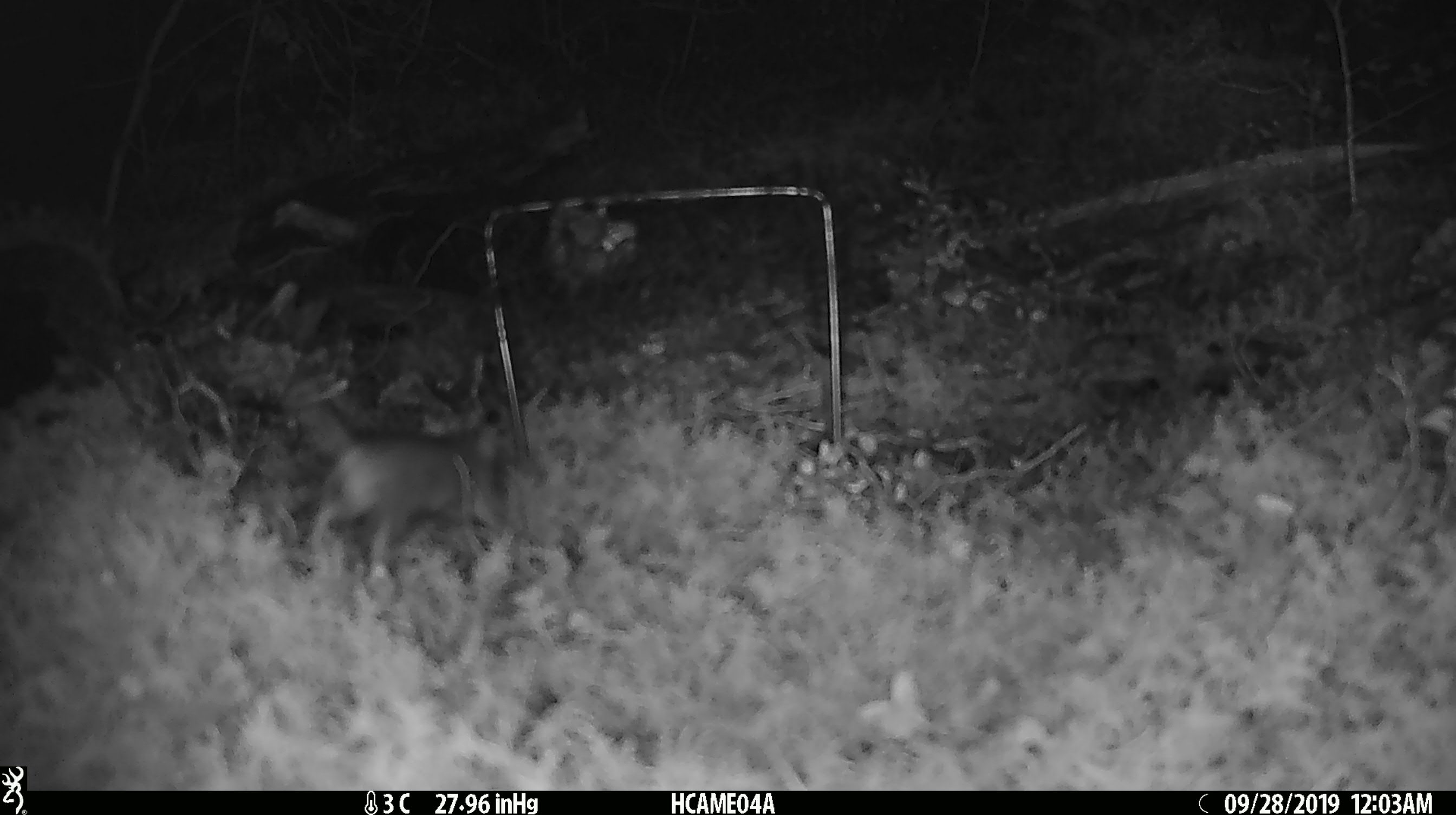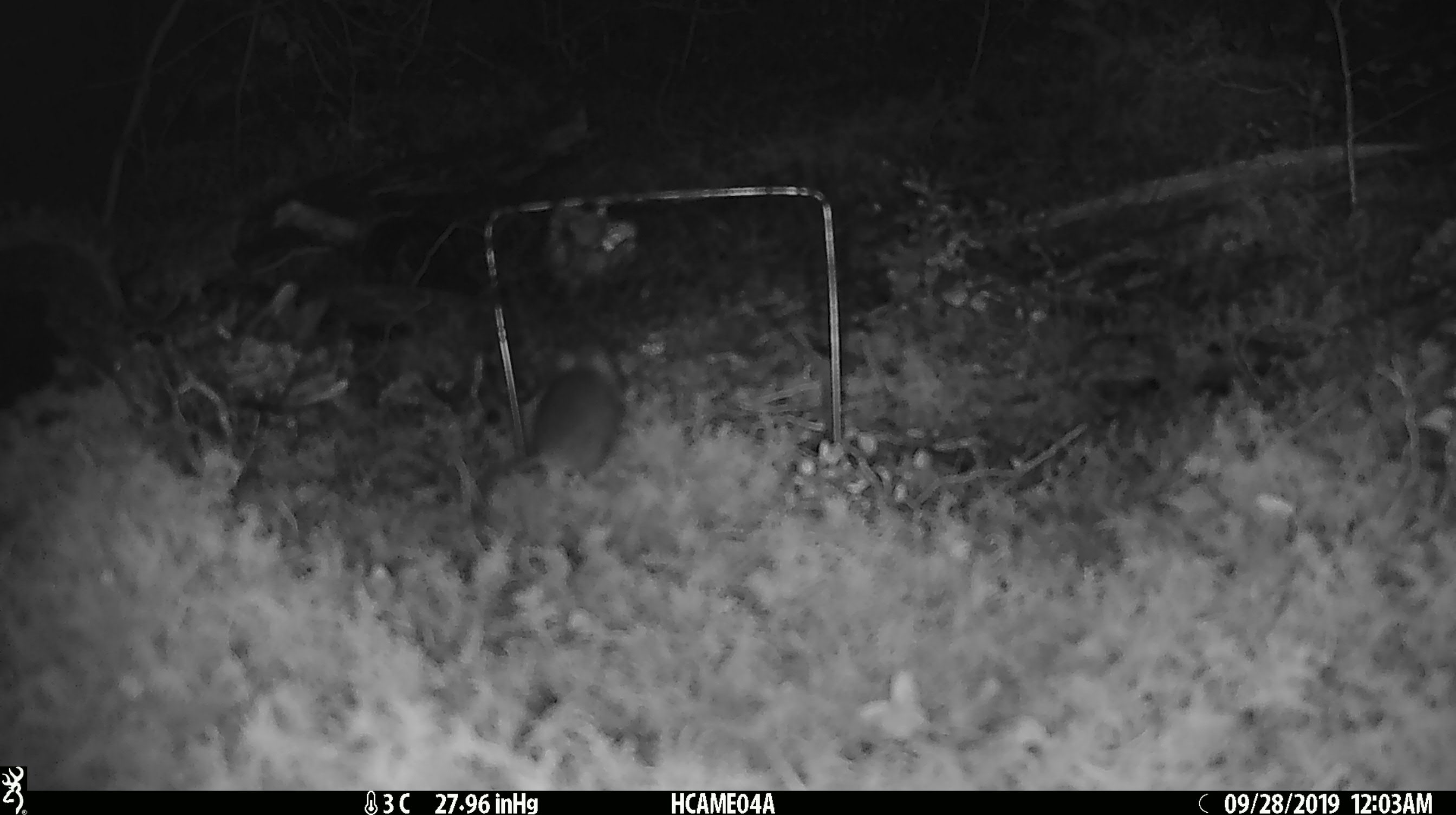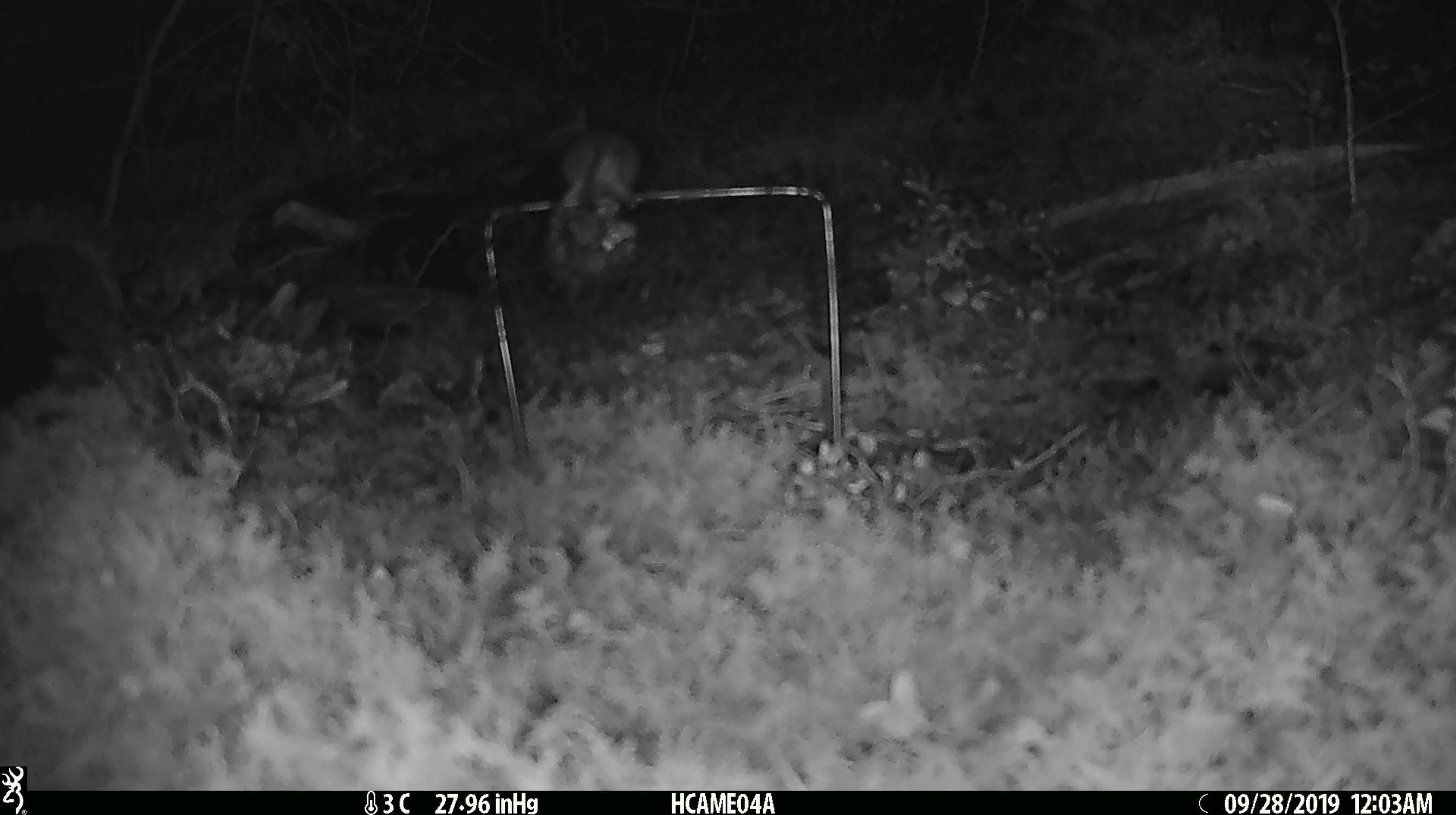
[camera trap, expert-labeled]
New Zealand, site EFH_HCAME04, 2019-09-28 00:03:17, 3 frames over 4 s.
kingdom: Animalia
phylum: Chordata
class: Mammalia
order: Rodentia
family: Muridae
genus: Mus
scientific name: Mus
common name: mouse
Mouse (Mus).